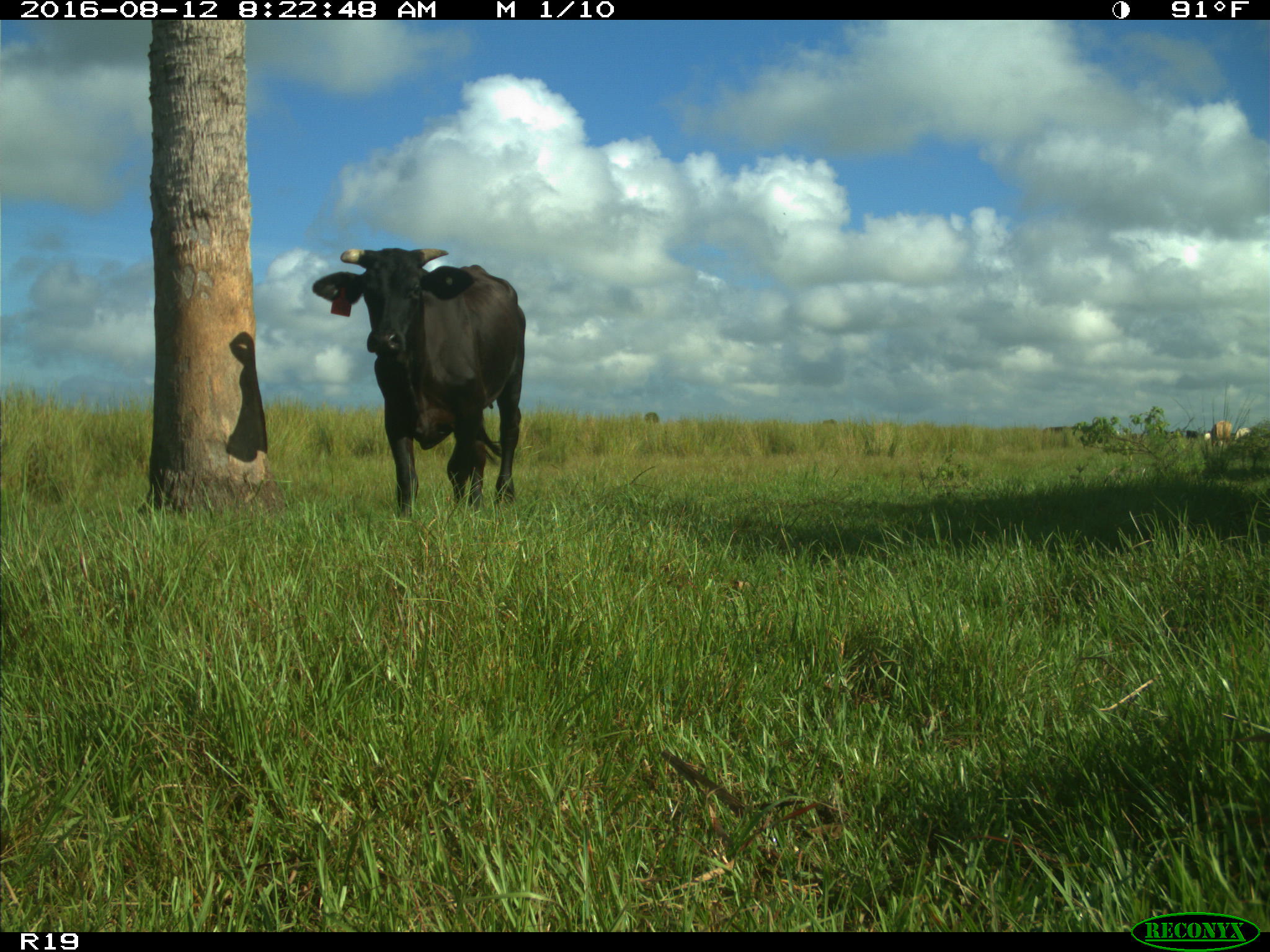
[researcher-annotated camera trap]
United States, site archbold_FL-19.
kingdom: Animalia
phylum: Chordata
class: Mammalia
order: Artiodactyla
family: Bovidae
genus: Bos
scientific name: Bos taurus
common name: domestic cow